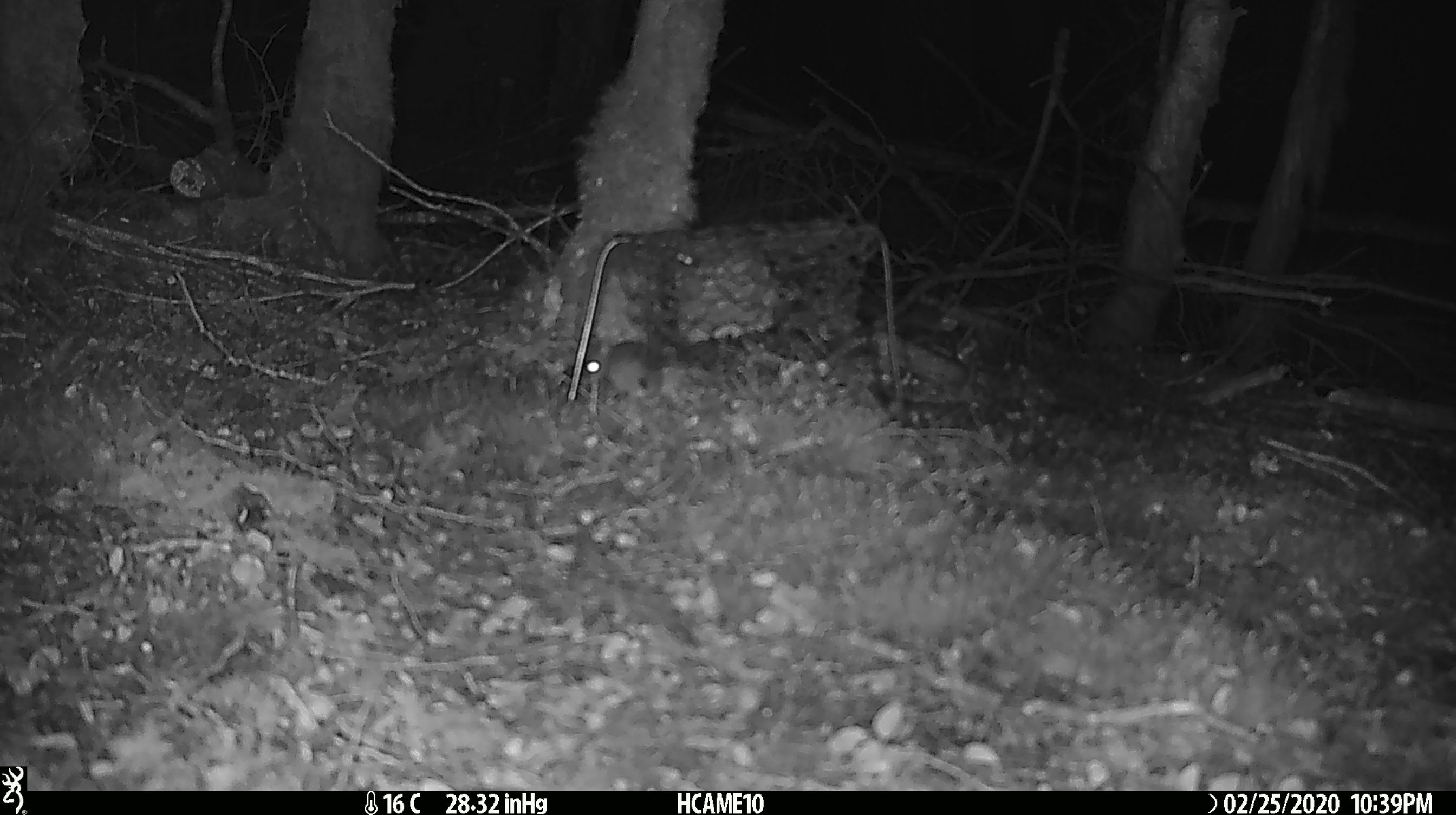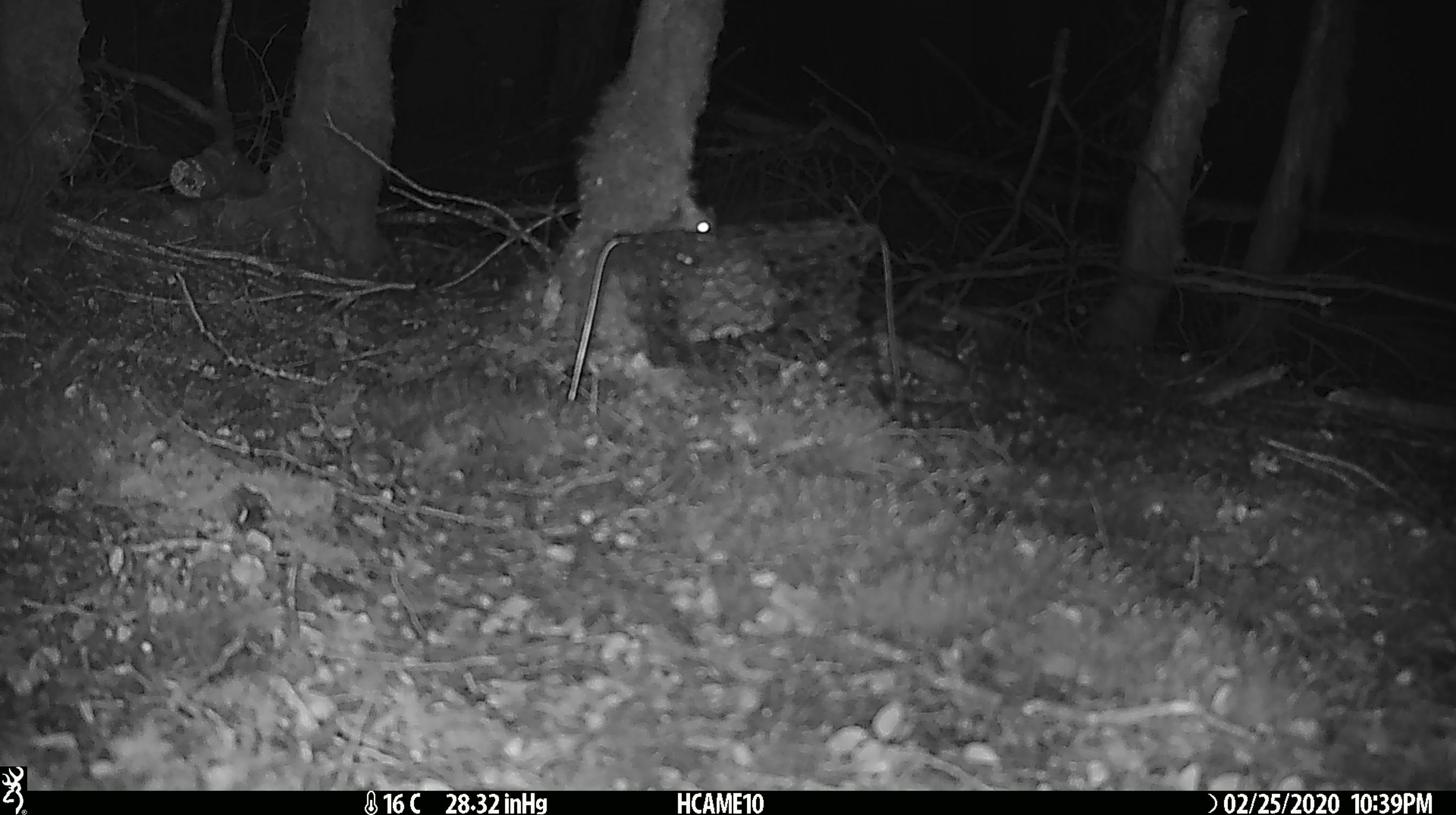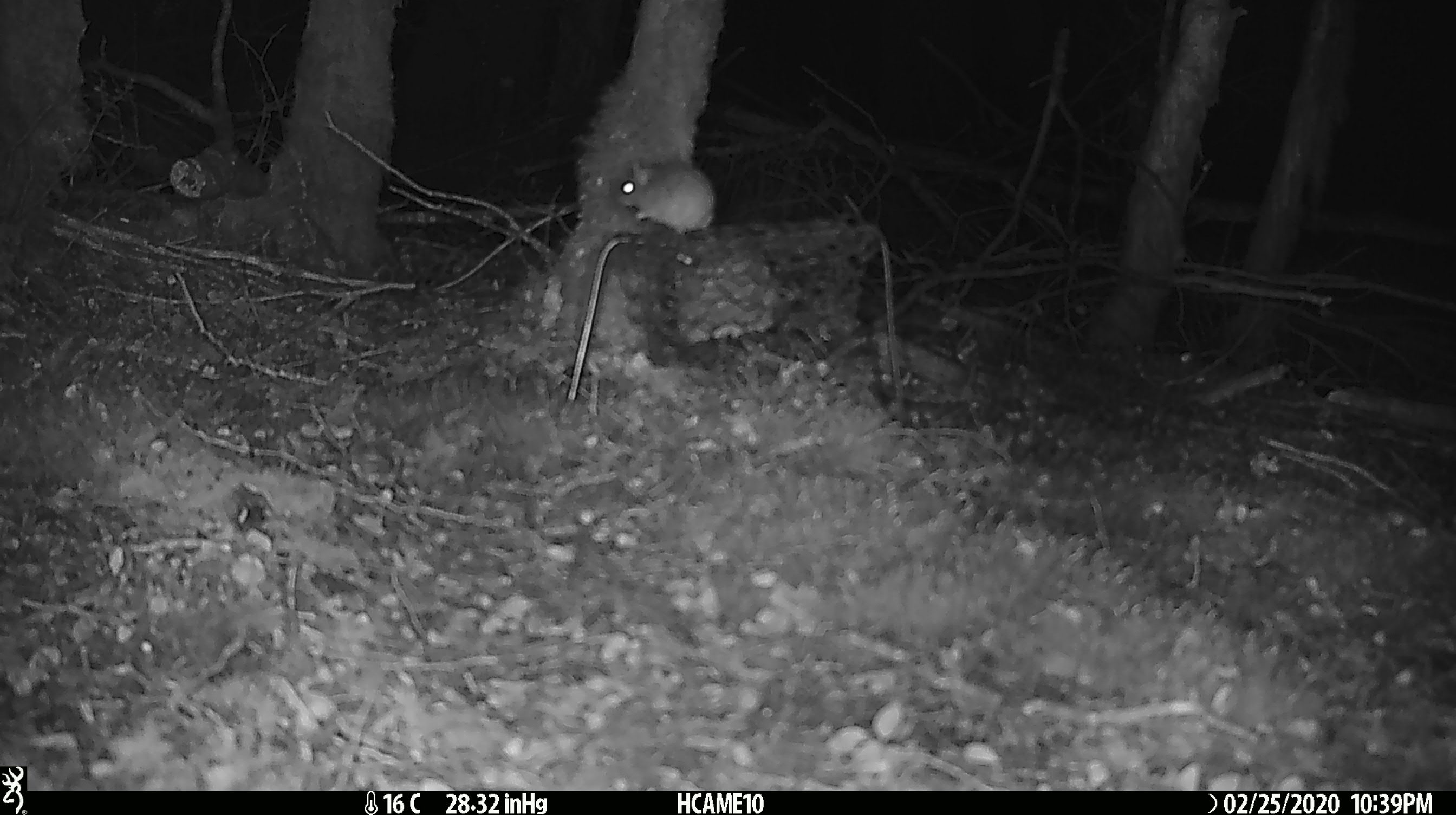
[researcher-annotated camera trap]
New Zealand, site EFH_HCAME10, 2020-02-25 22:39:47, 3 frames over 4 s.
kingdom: Animalia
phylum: Chordata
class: Mammalia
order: Rodentia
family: Muridae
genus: Mus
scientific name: Mus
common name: mouse